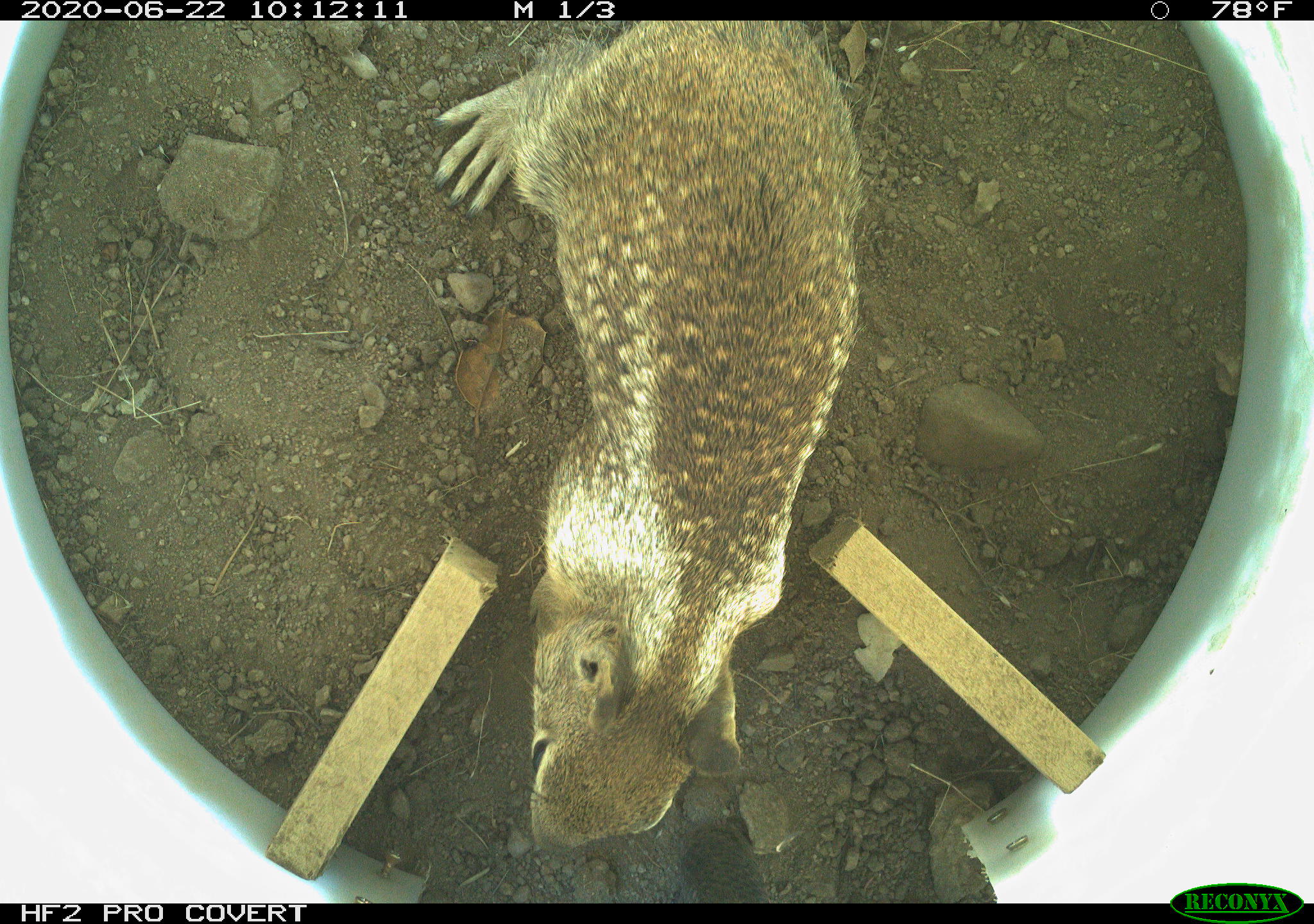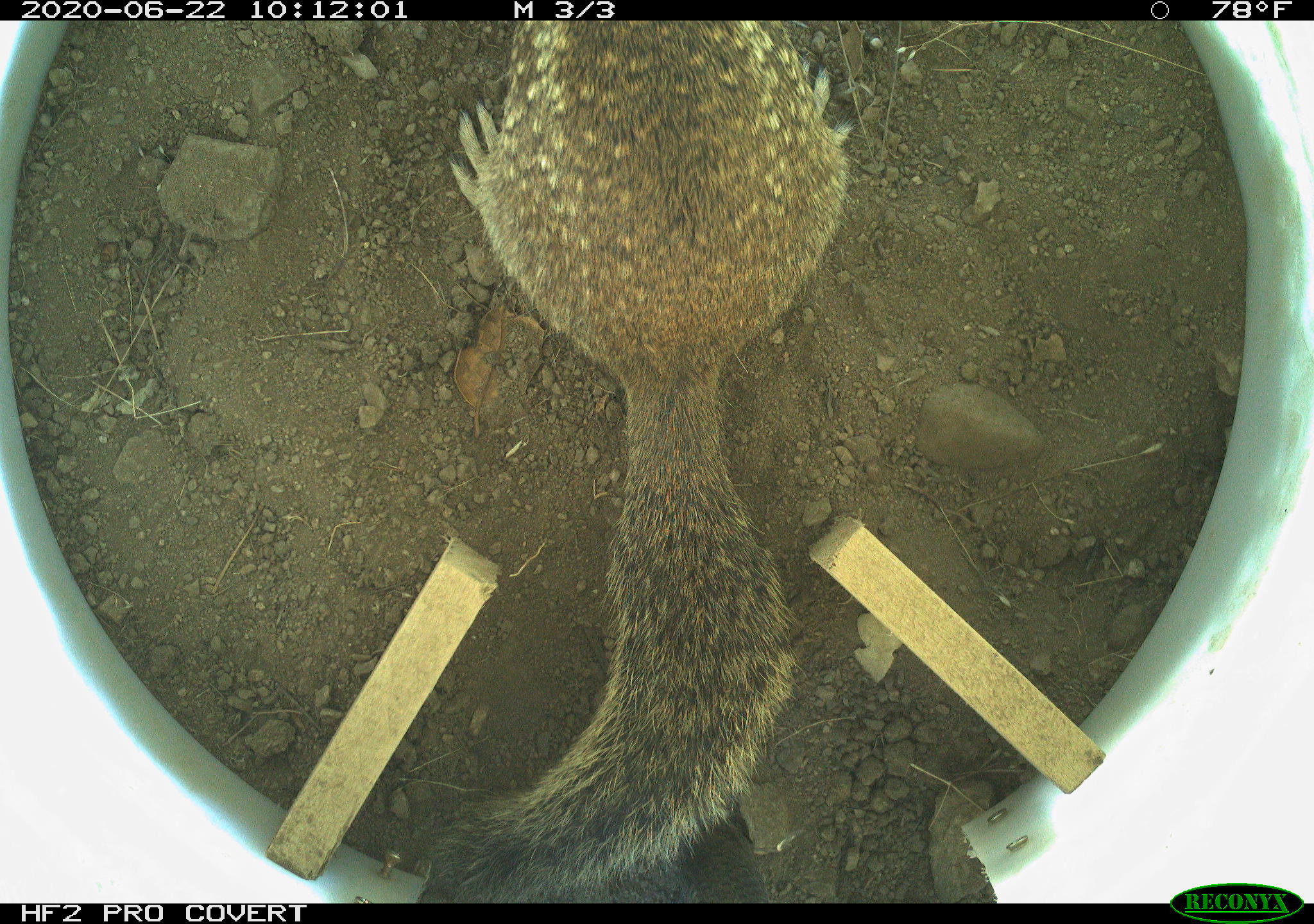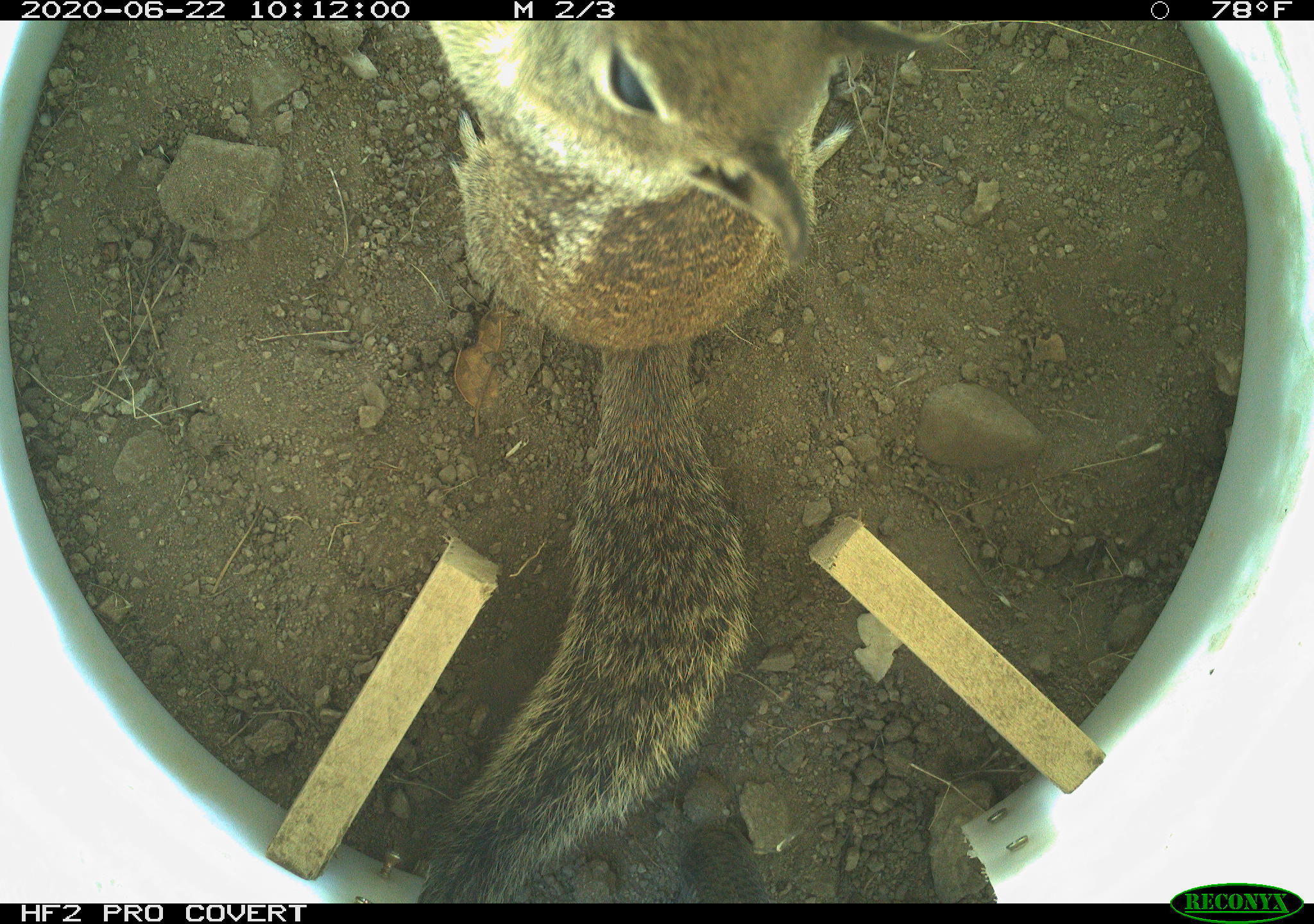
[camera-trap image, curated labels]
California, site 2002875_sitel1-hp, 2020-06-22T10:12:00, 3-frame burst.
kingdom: Animalia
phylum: Chordata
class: Mammalia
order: Rodentia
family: Sciuridae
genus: Otospermophilus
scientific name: Otospermophilus beecheyi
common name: california ground squirrel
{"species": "california ground squirrel (Otospermophilus beecheyi)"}